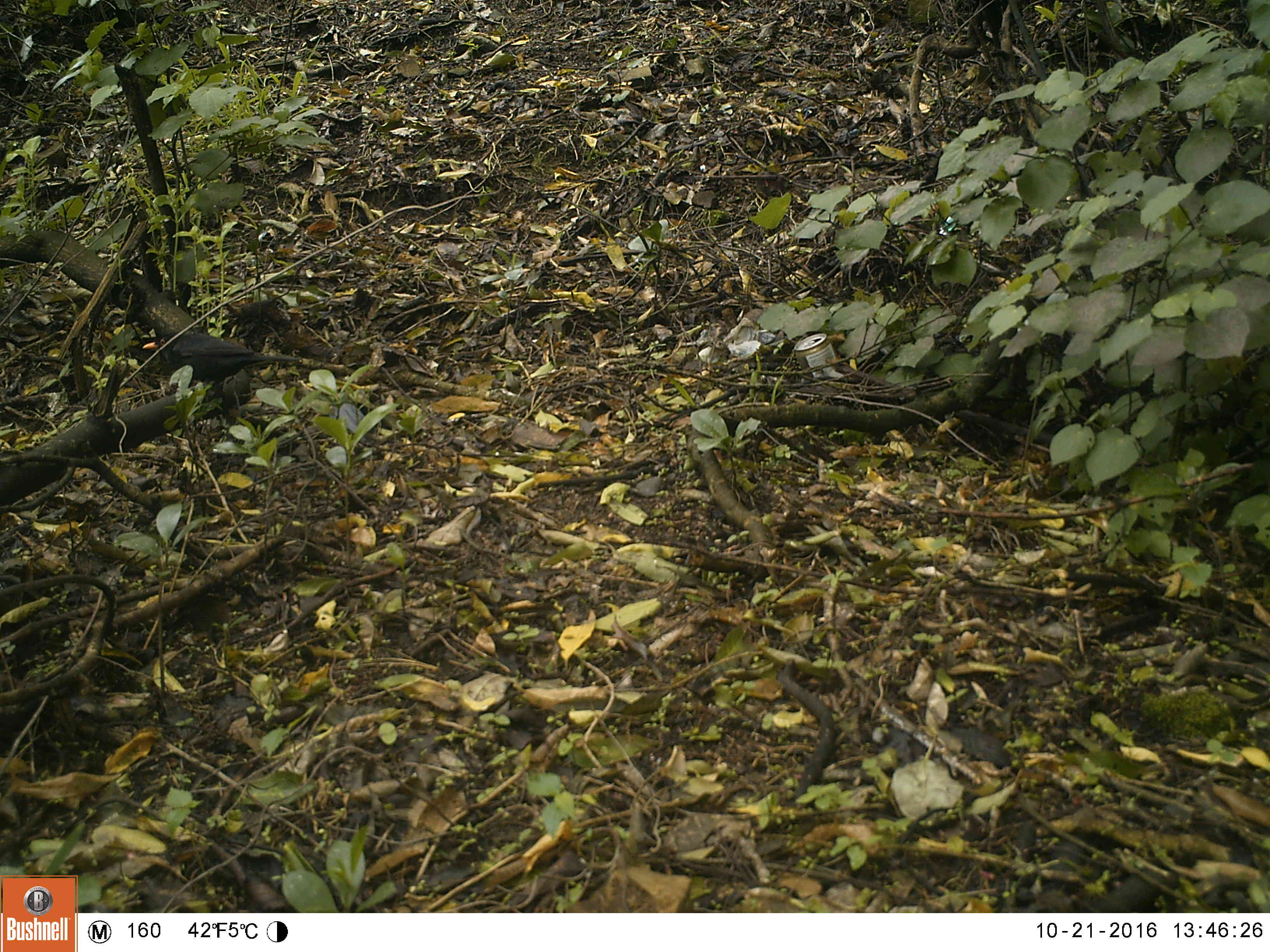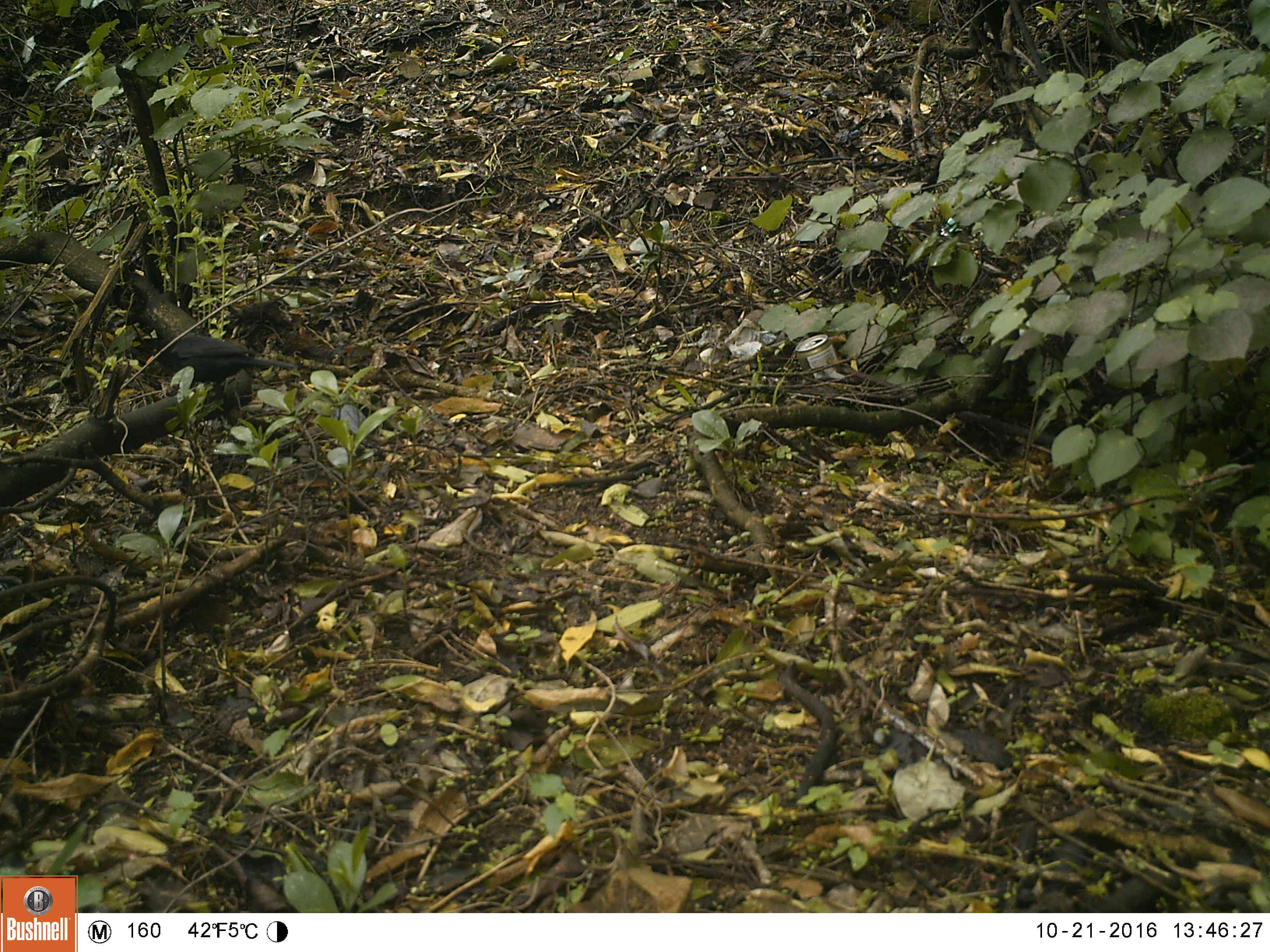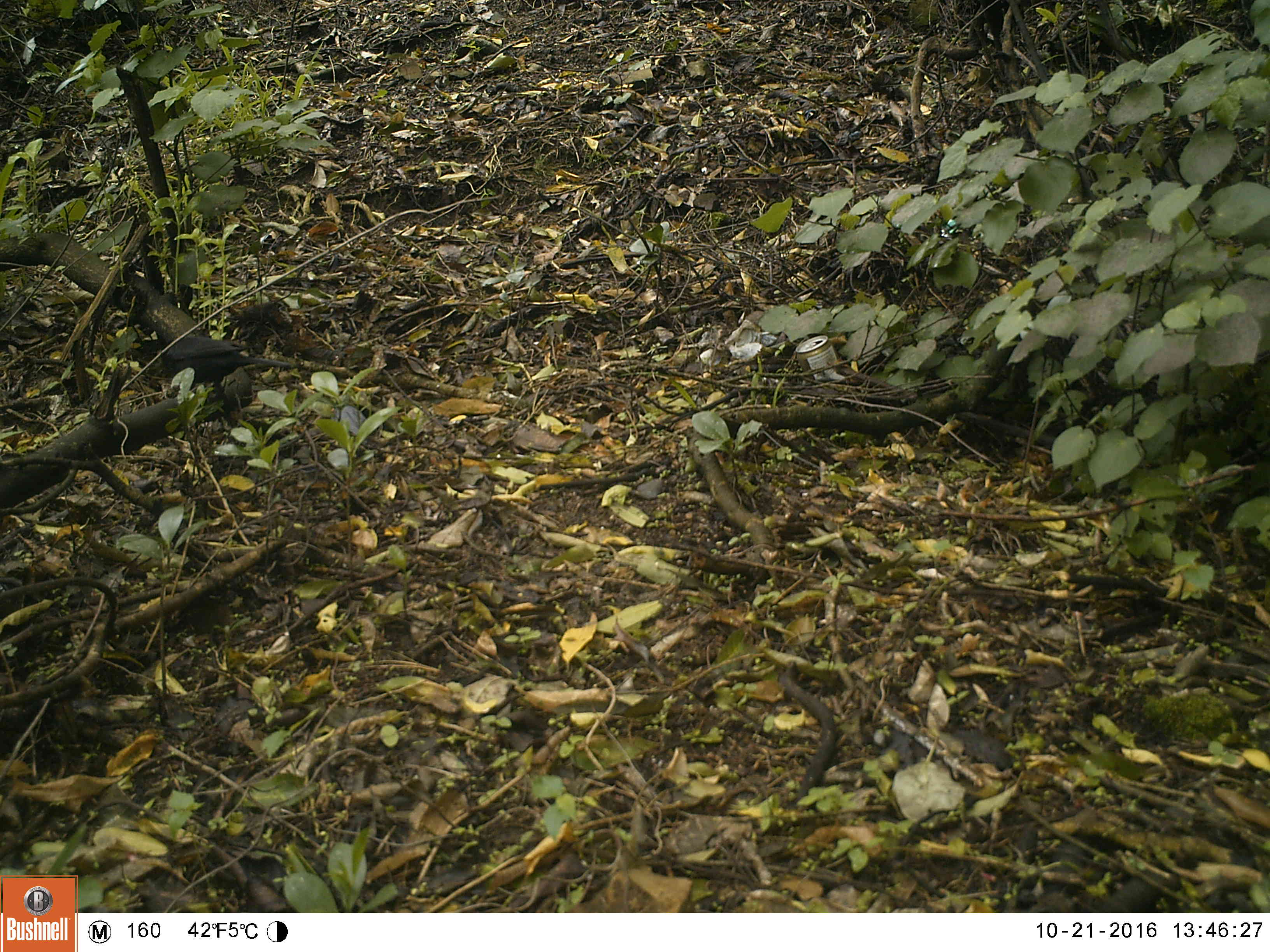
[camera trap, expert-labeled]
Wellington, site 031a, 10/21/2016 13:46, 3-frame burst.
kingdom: Animalia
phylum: Chordata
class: Aves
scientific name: Aves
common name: bird